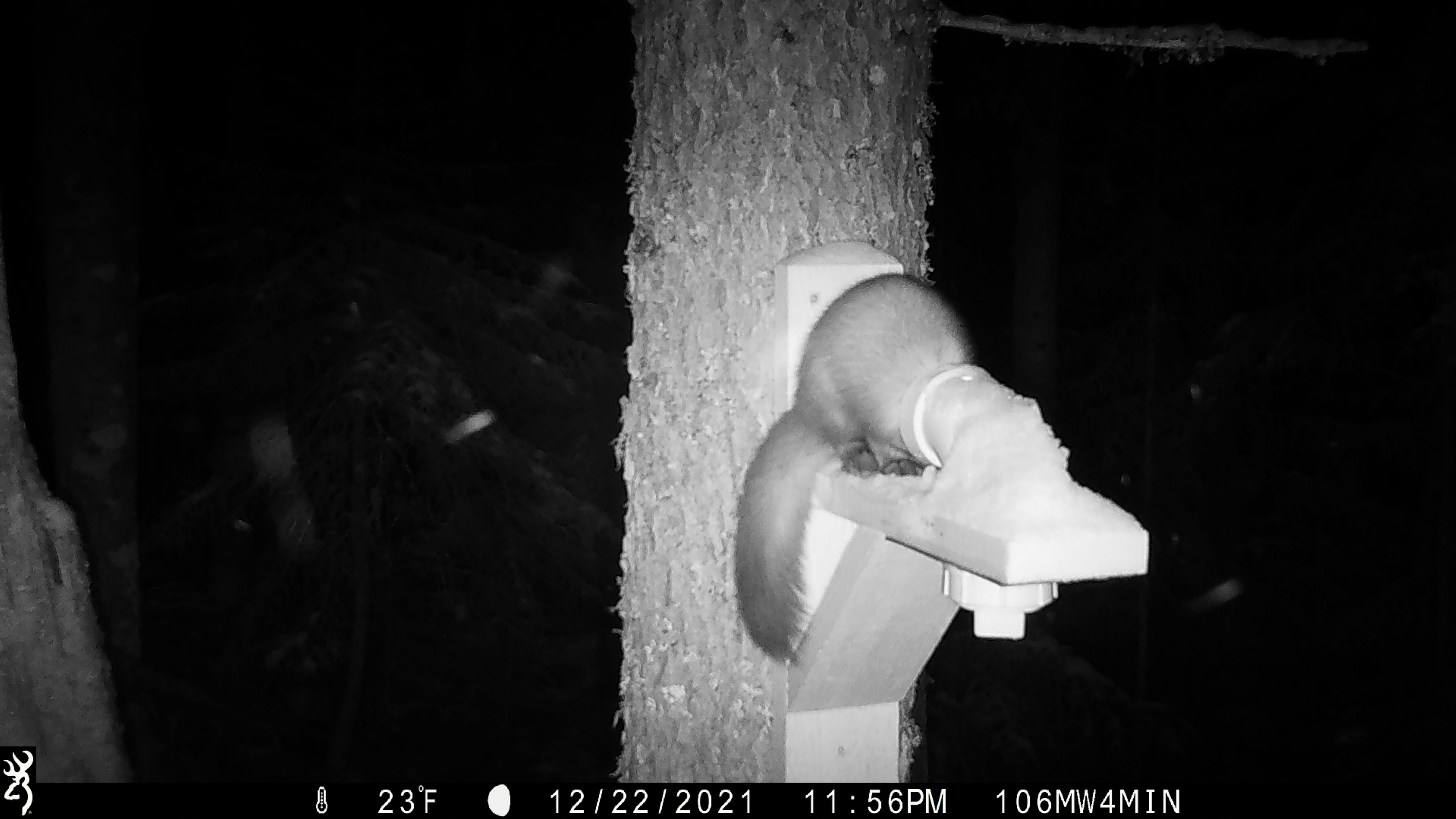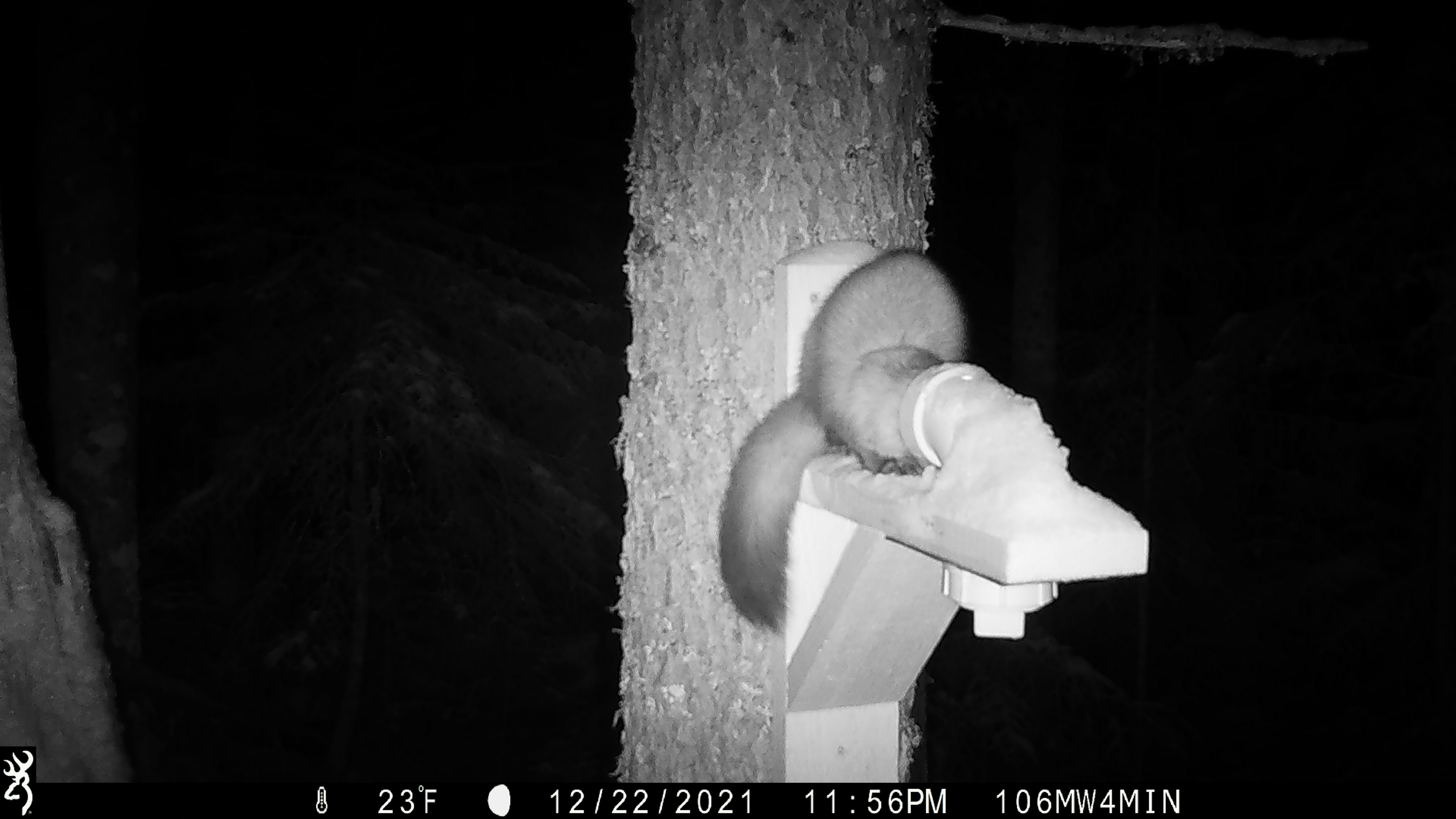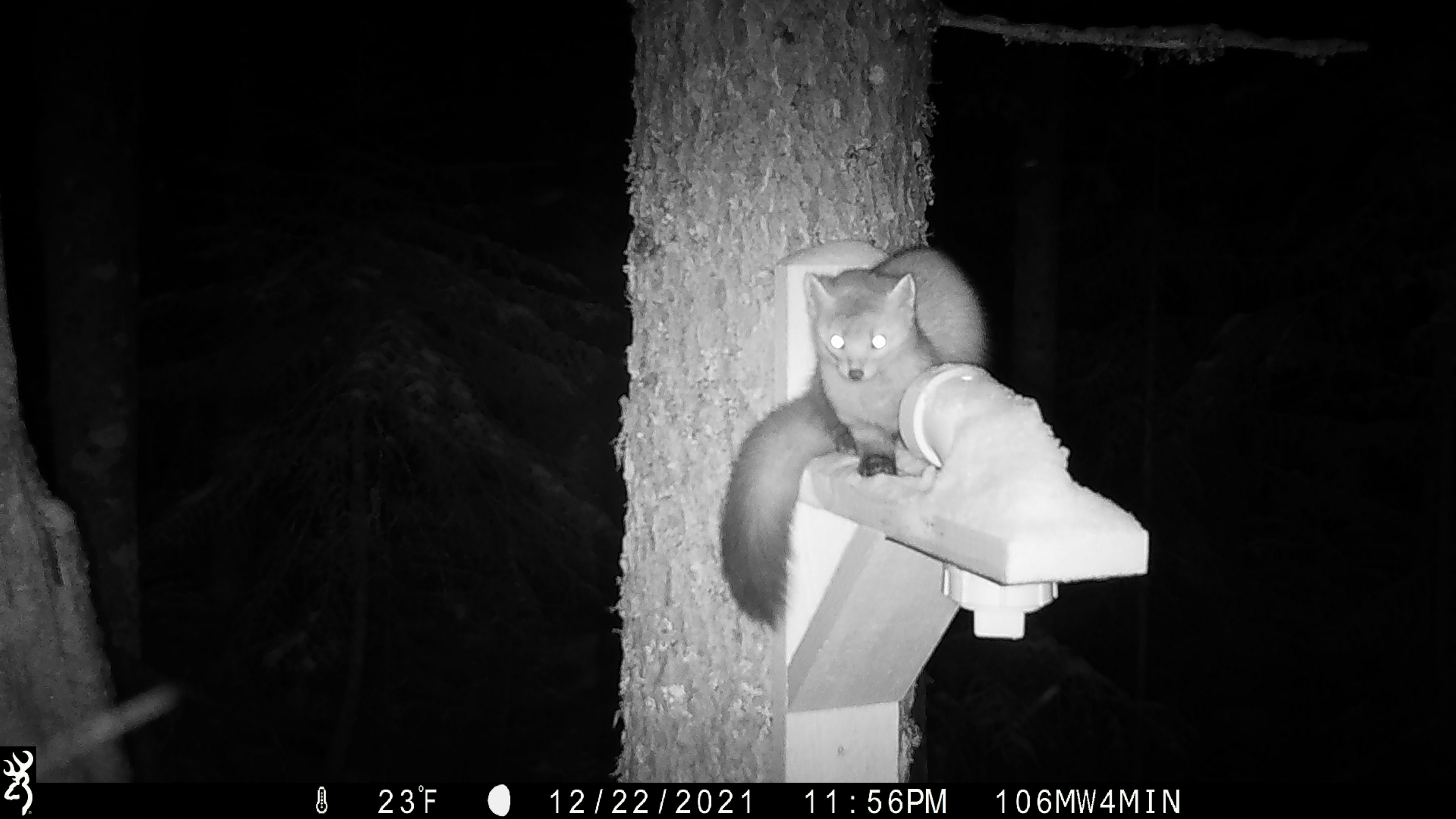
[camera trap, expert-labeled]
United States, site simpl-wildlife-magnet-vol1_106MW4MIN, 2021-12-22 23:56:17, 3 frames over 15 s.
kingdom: Animalia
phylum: Chordata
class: Mammalia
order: Carnivora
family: Mustelidae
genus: Martes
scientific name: Martes americana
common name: american marten